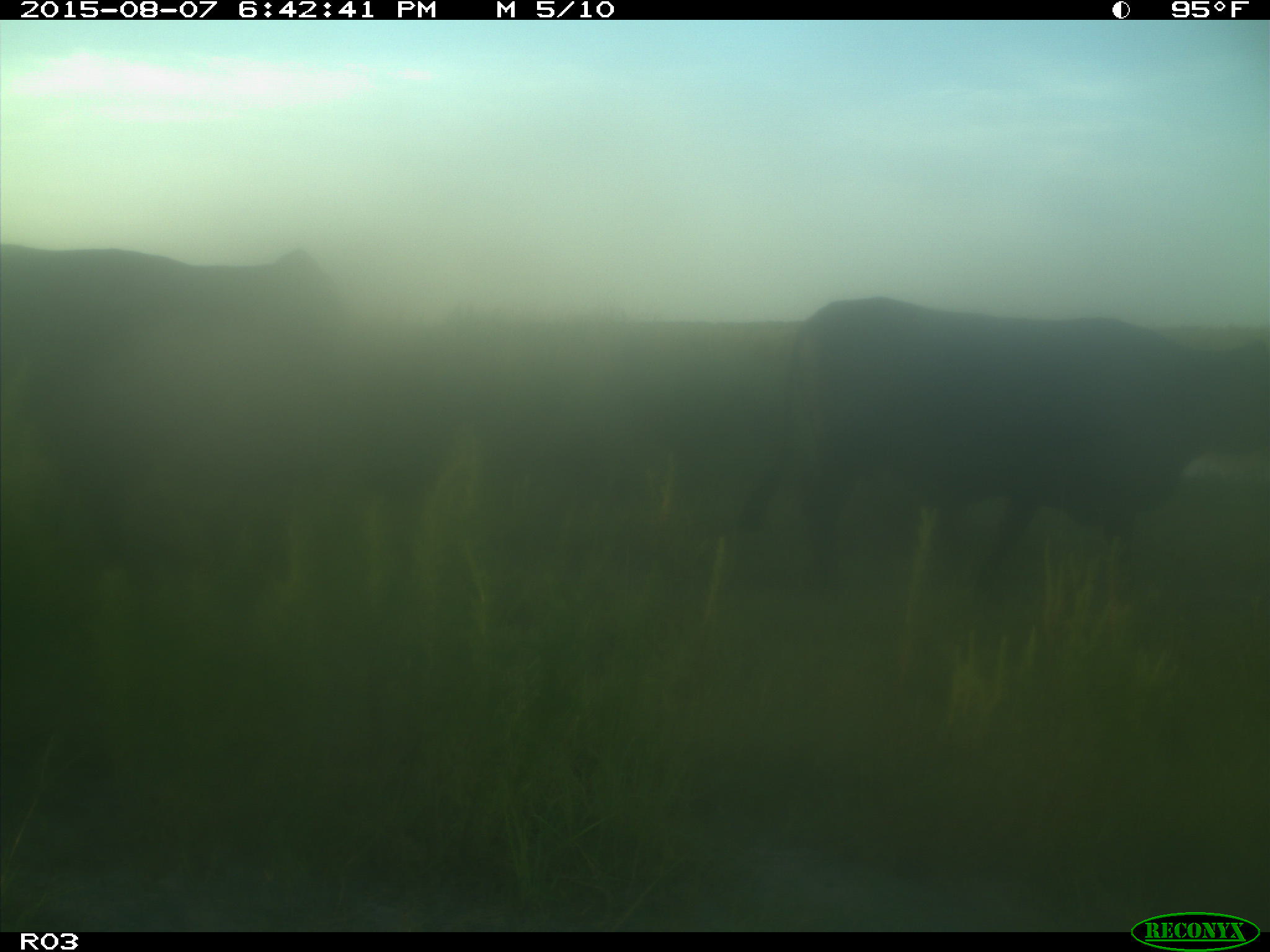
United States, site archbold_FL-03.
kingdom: Animalia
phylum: Chordata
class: Mammalia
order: Artiodactyla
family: Bovidae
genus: Bos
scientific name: Bos taurus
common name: domestic cow